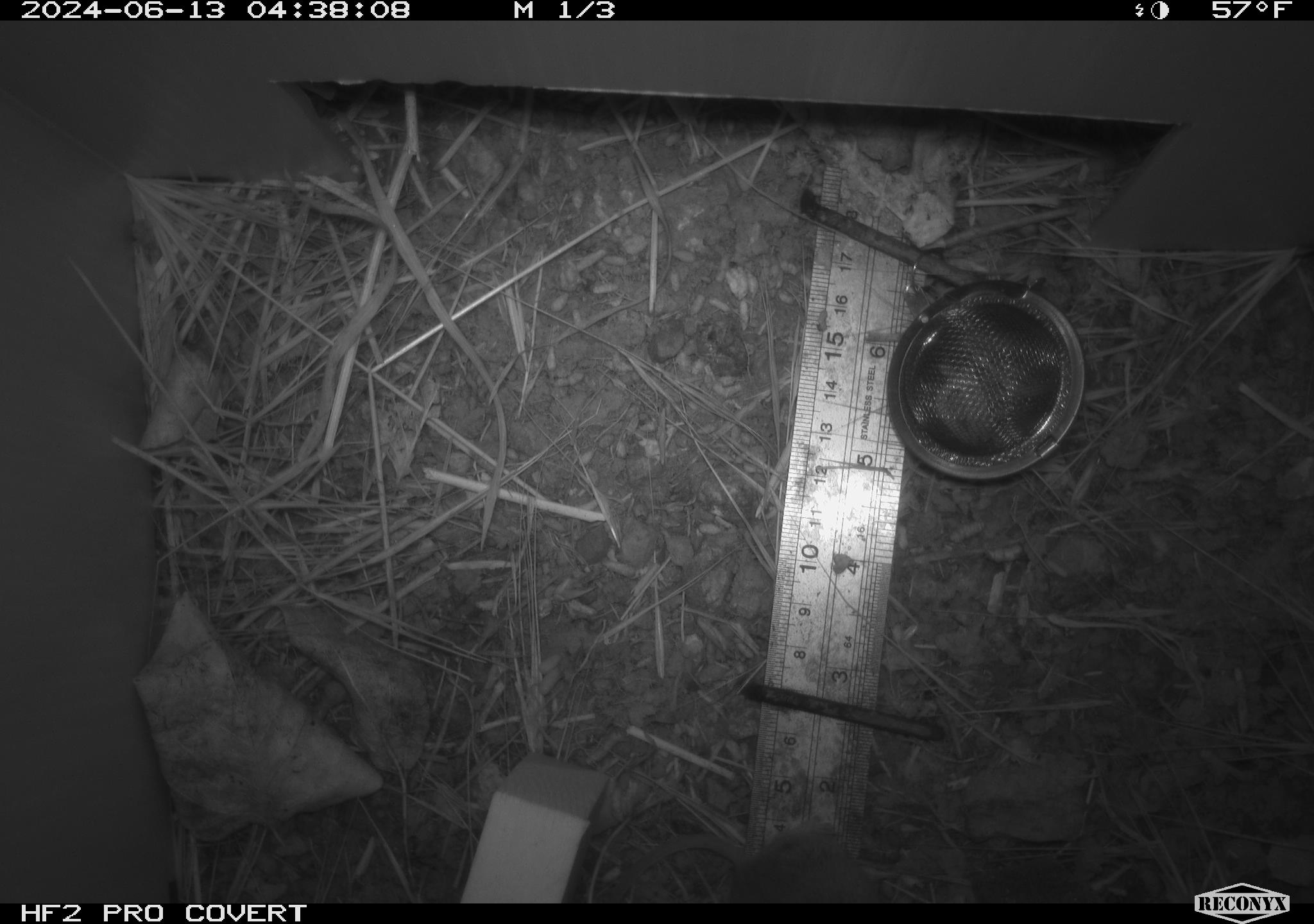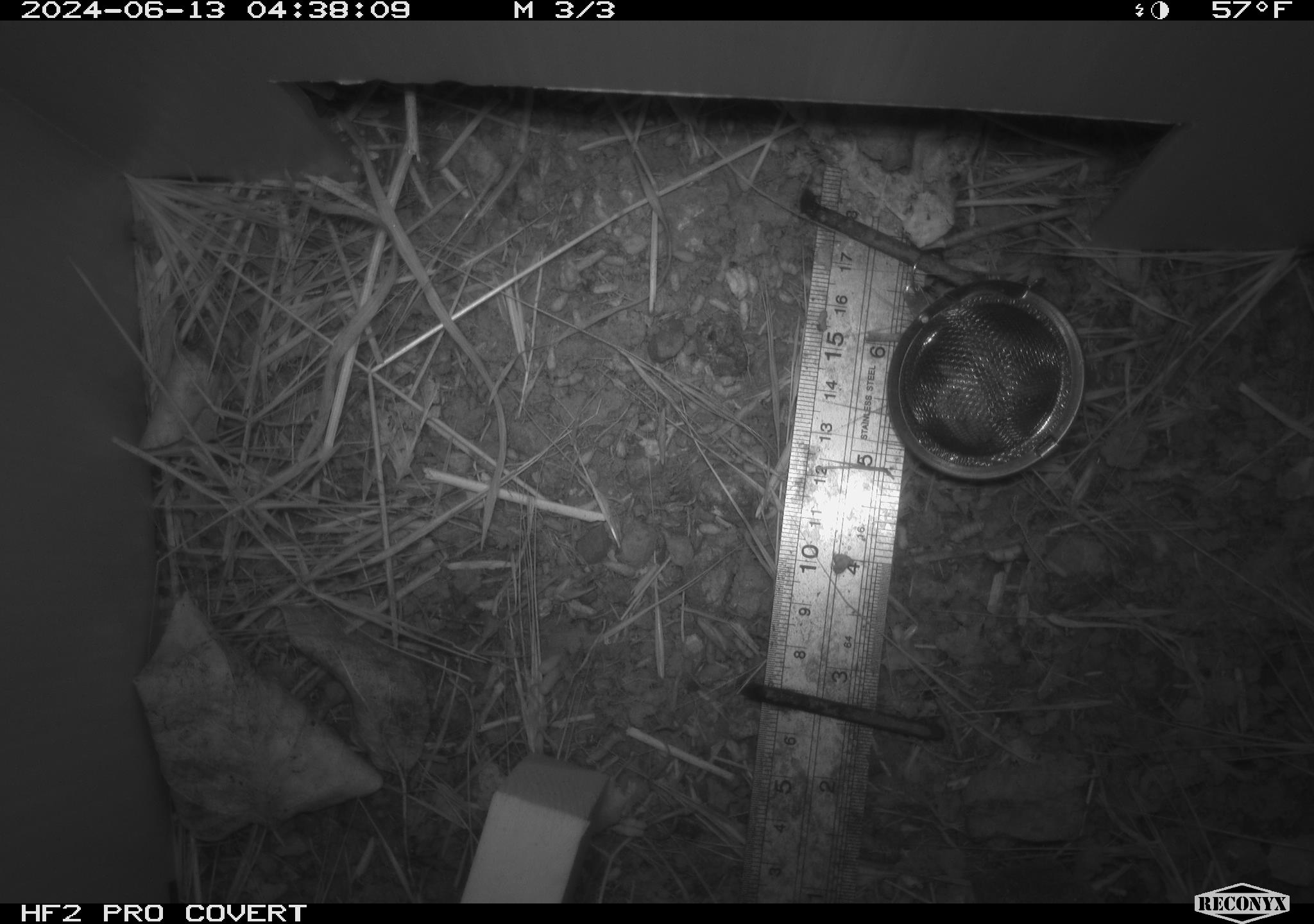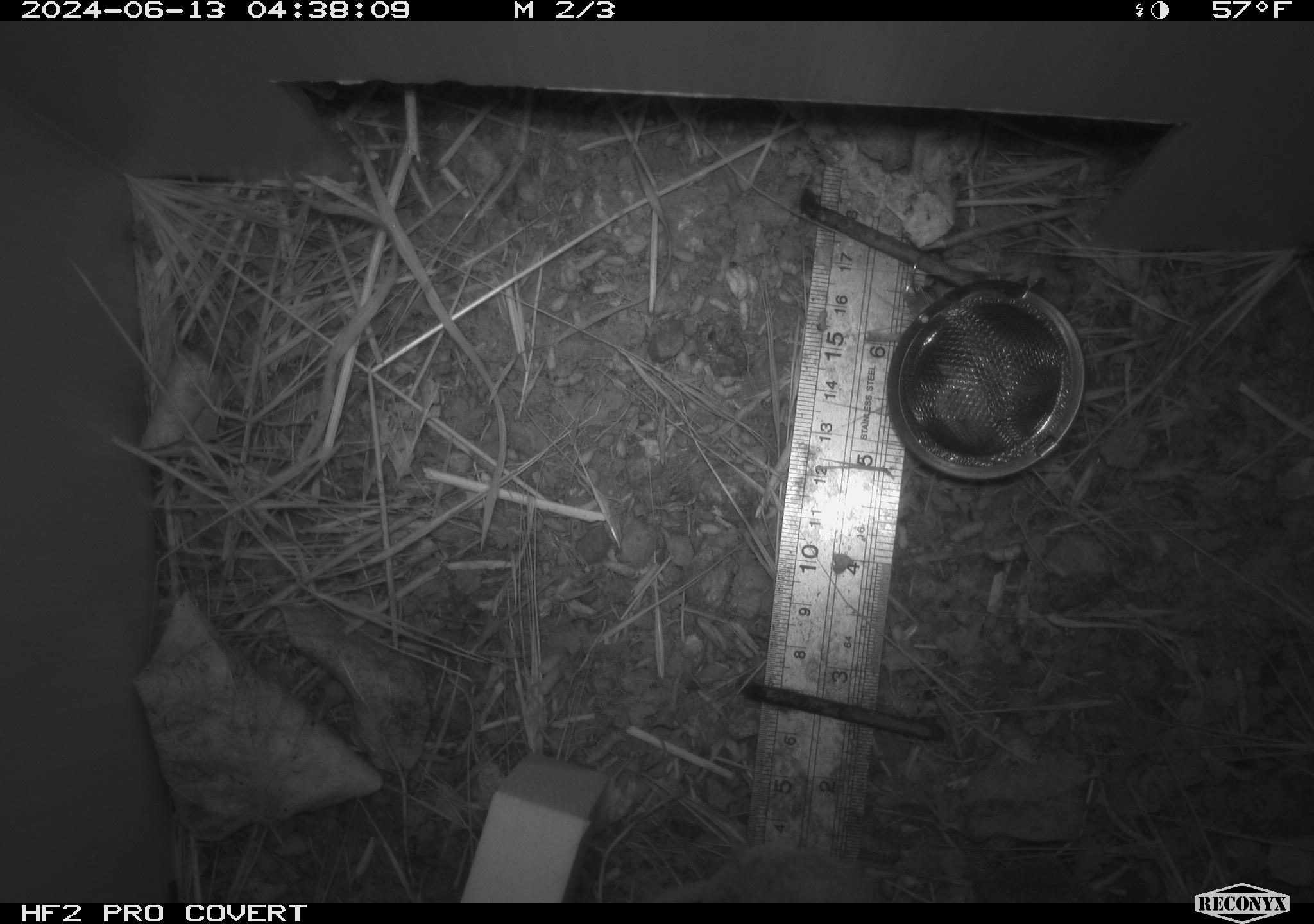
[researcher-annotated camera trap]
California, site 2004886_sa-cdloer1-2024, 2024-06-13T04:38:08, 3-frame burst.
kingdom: Animalia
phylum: Chordata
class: Mammalia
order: Rodentia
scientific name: Rodentia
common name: mouse species